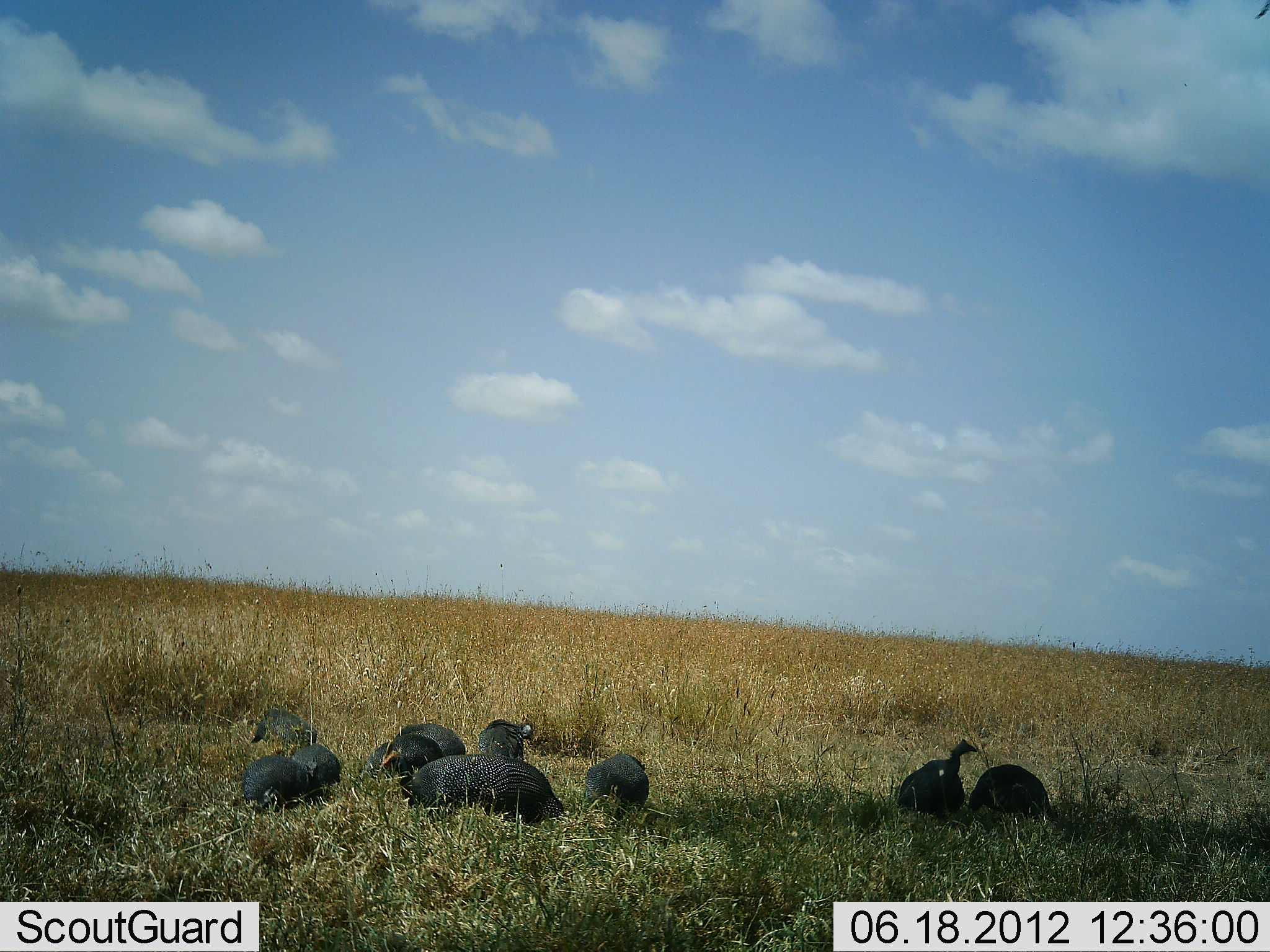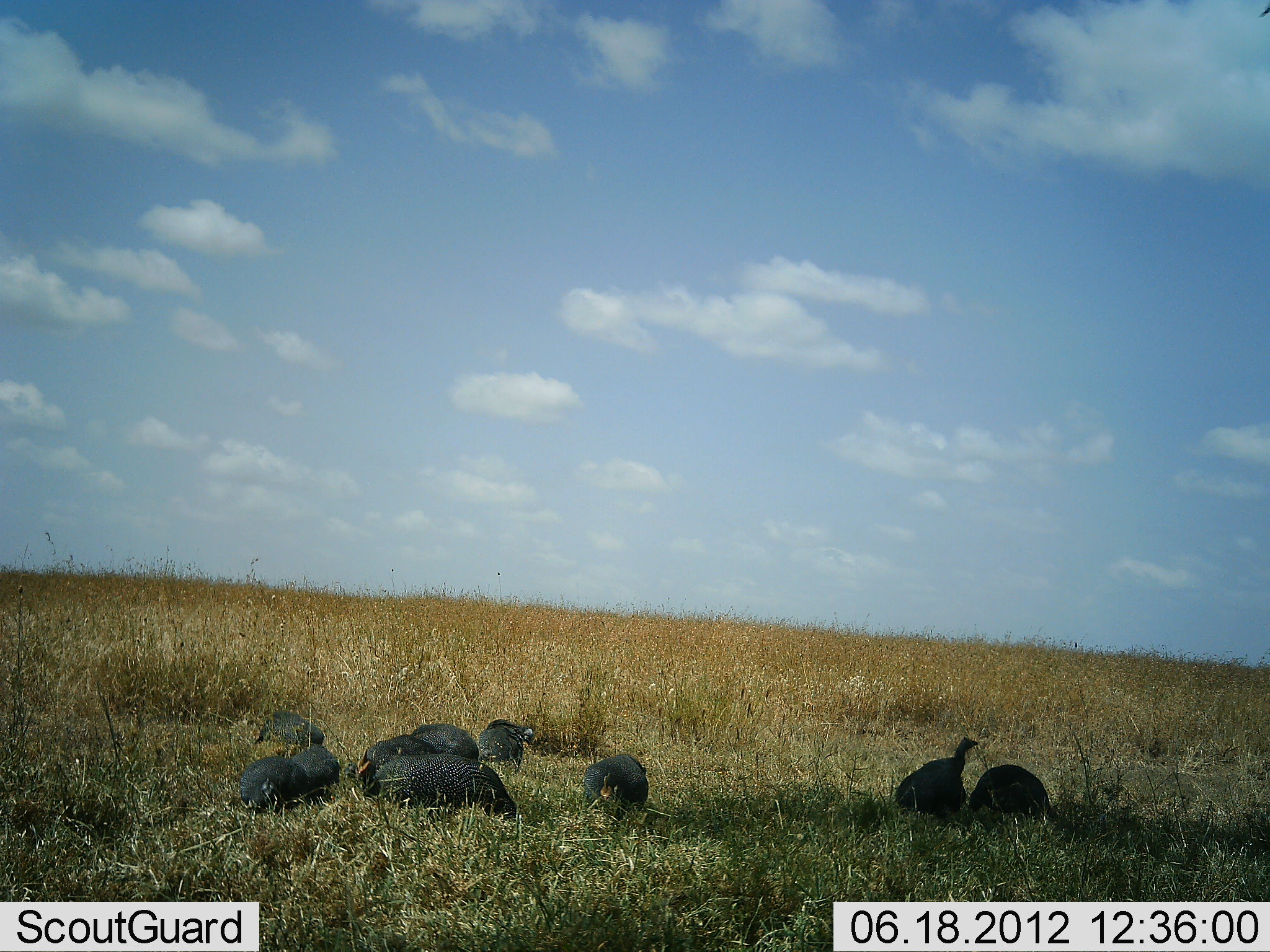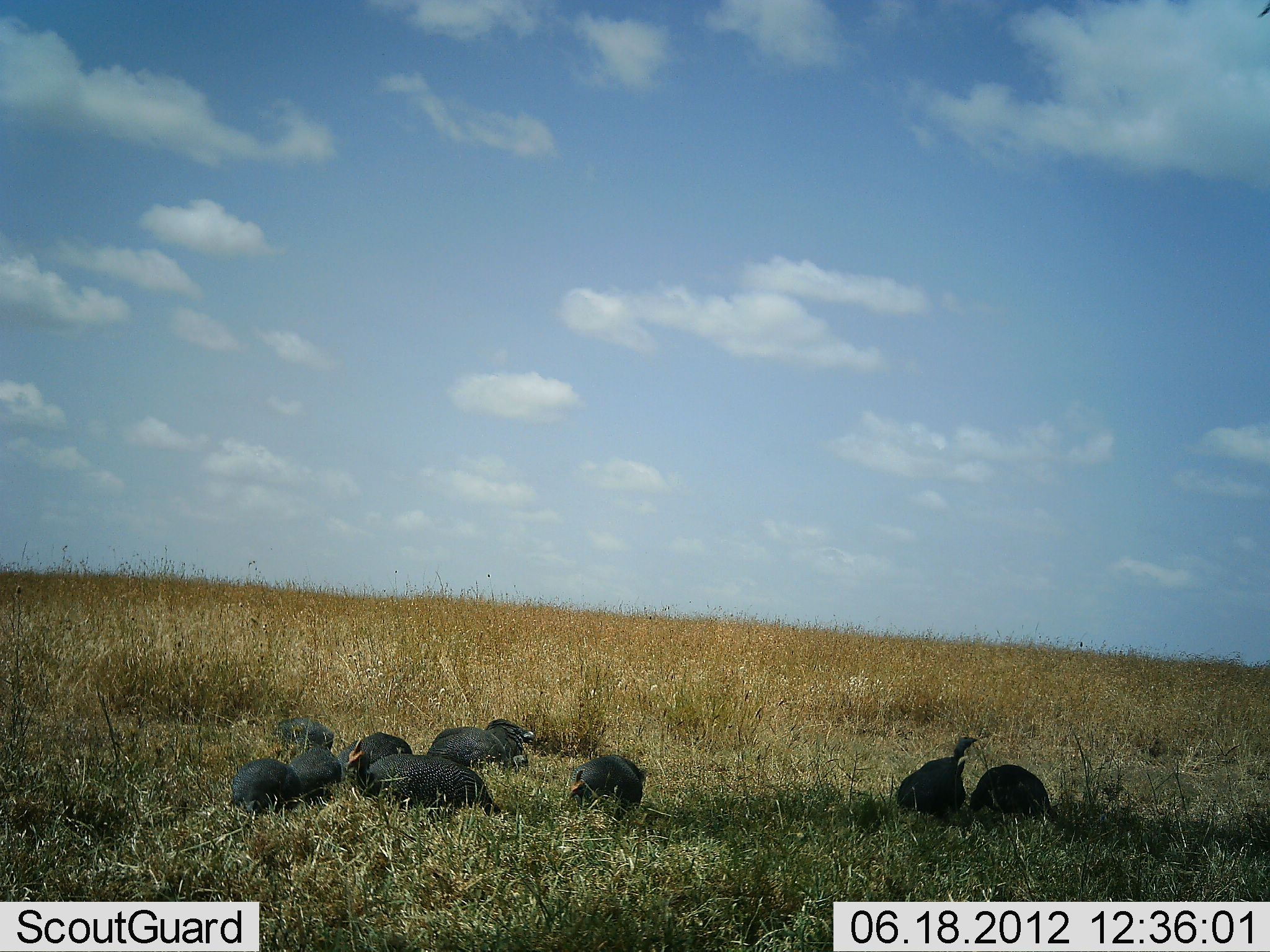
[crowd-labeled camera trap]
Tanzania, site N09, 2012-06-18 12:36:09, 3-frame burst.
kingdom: Animalia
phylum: Chordata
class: Aves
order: Galliformes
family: Numididae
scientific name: Numididae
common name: guinea fowl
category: guineafowl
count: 10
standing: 40%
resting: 10%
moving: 60%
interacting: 0%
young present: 0%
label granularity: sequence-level